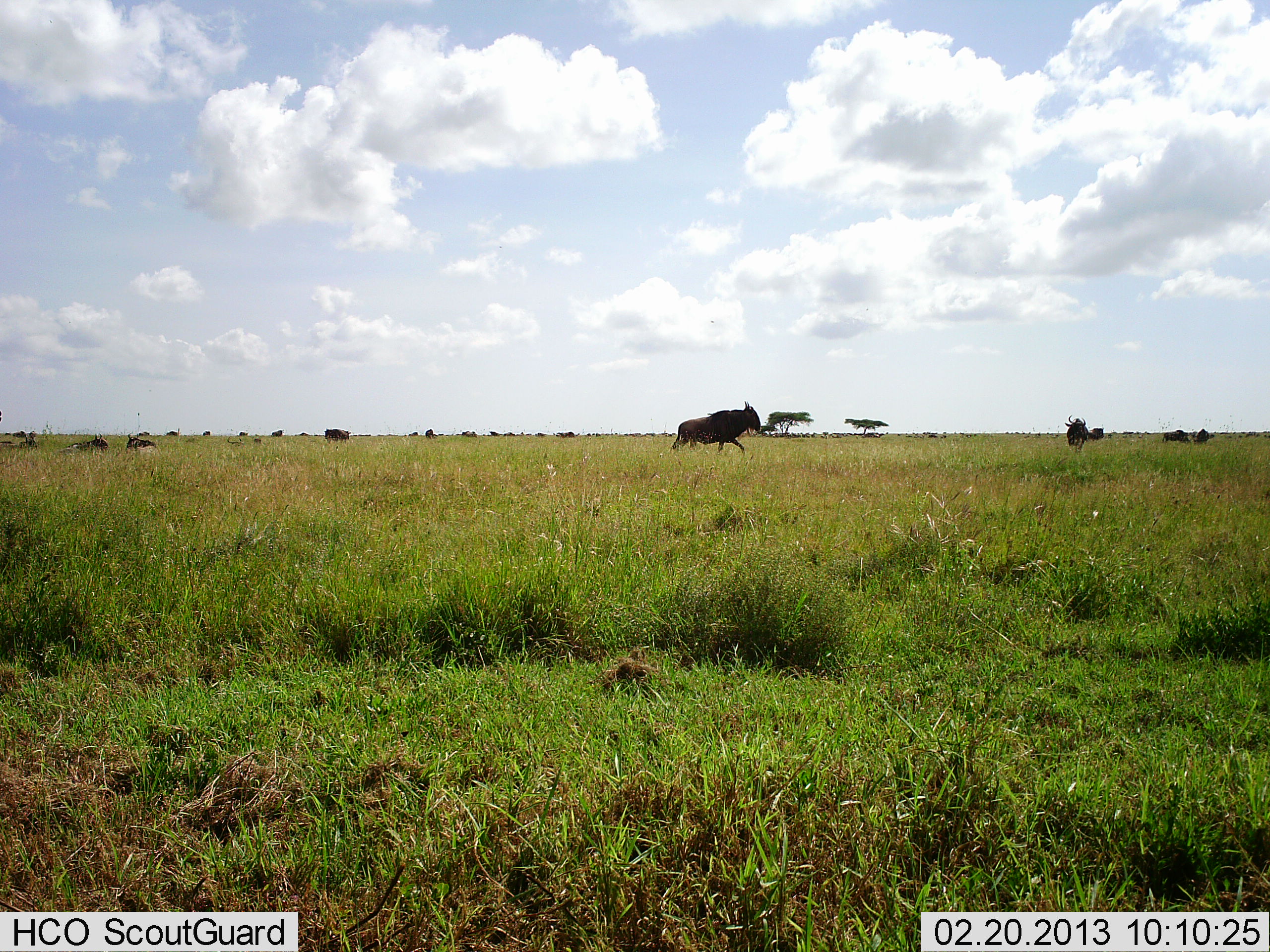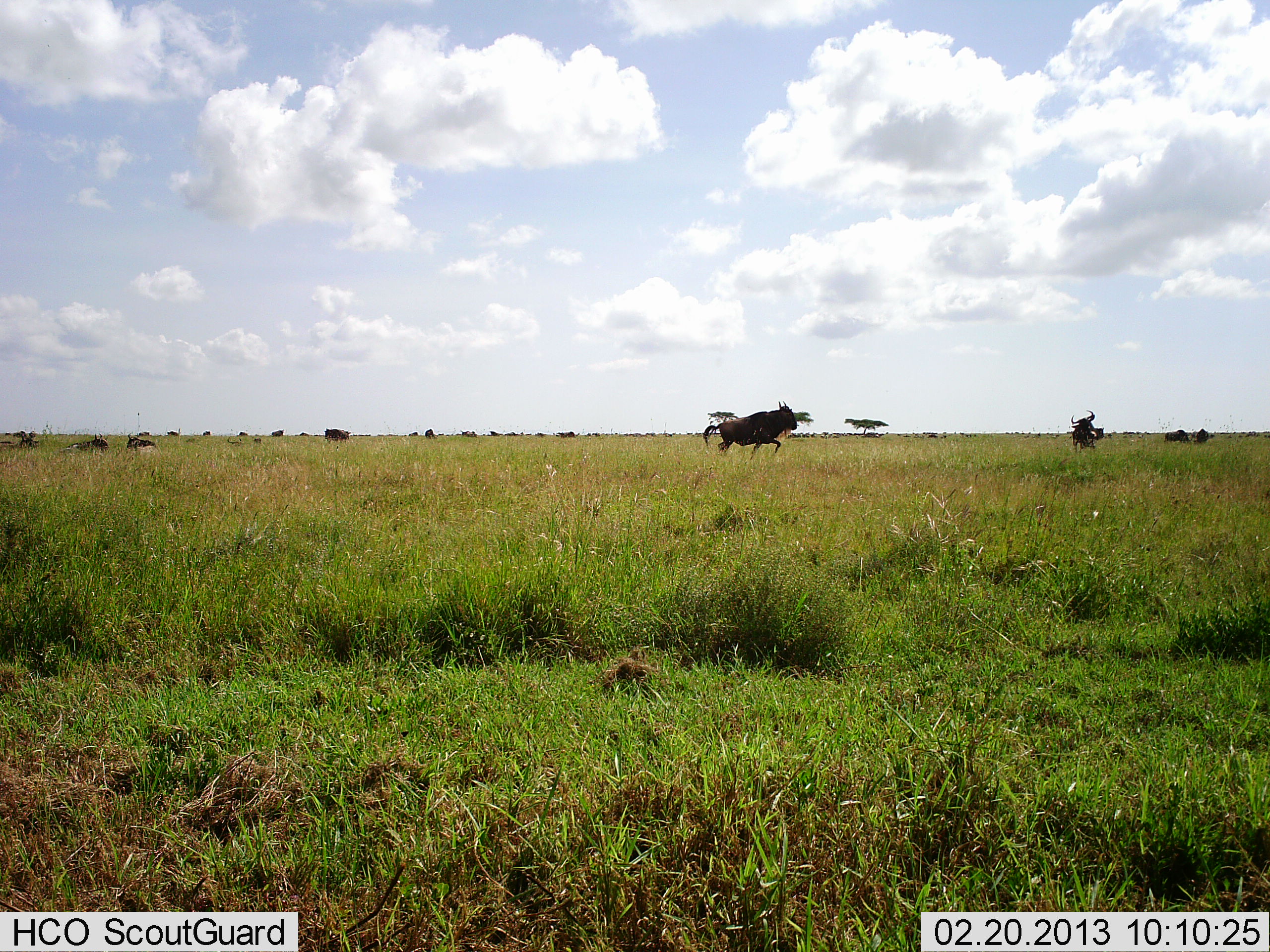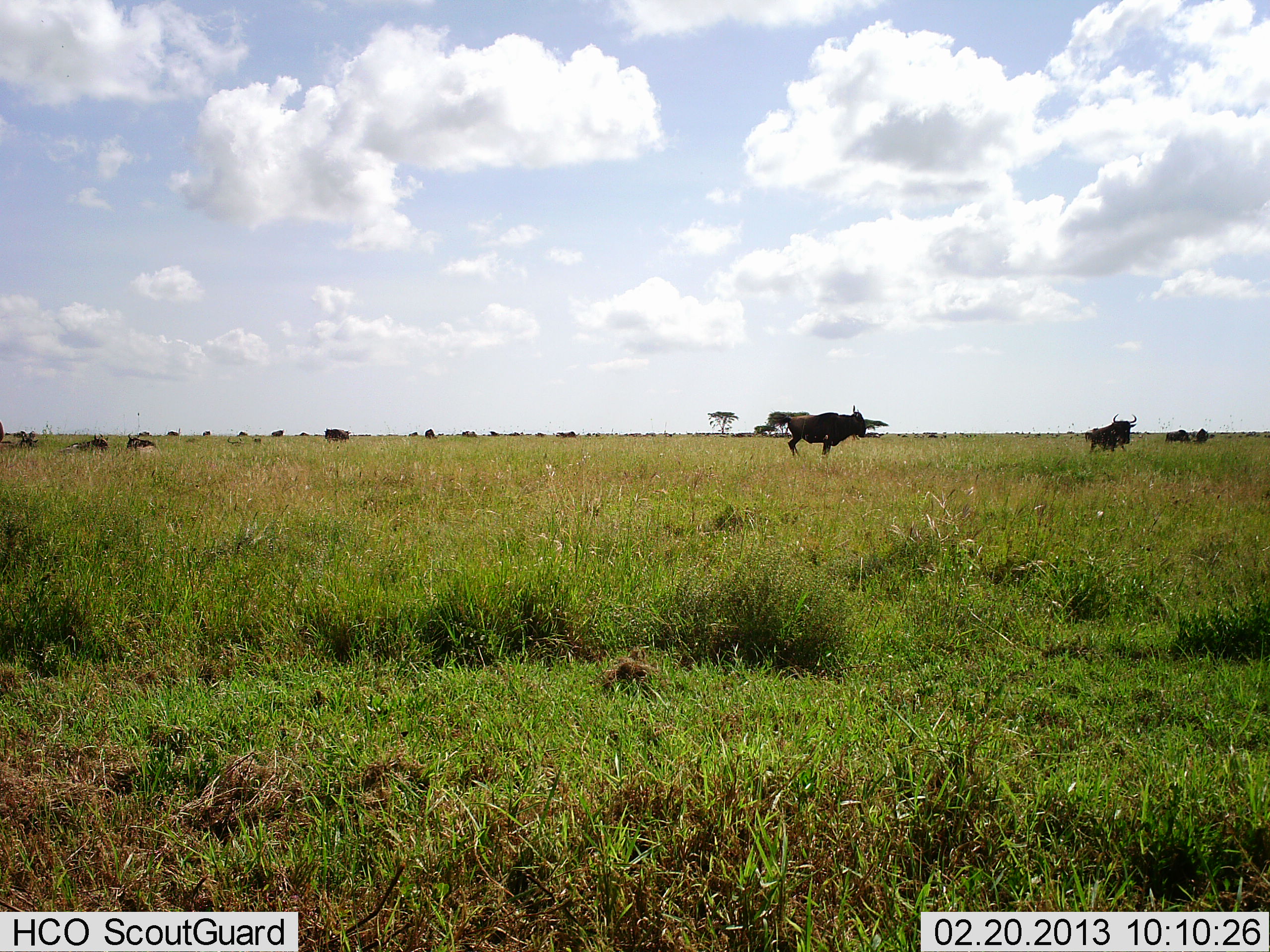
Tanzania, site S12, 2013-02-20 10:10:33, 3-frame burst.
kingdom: Animalia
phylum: Chordata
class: Mammalia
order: Artiodactyla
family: Bovidae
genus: Connochaetes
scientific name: Connochaetes taurinus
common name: blue wildebeest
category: wildebeest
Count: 11-50.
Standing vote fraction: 31%.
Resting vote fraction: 26%.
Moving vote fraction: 91%.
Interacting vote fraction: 11%.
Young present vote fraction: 0%.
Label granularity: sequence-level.